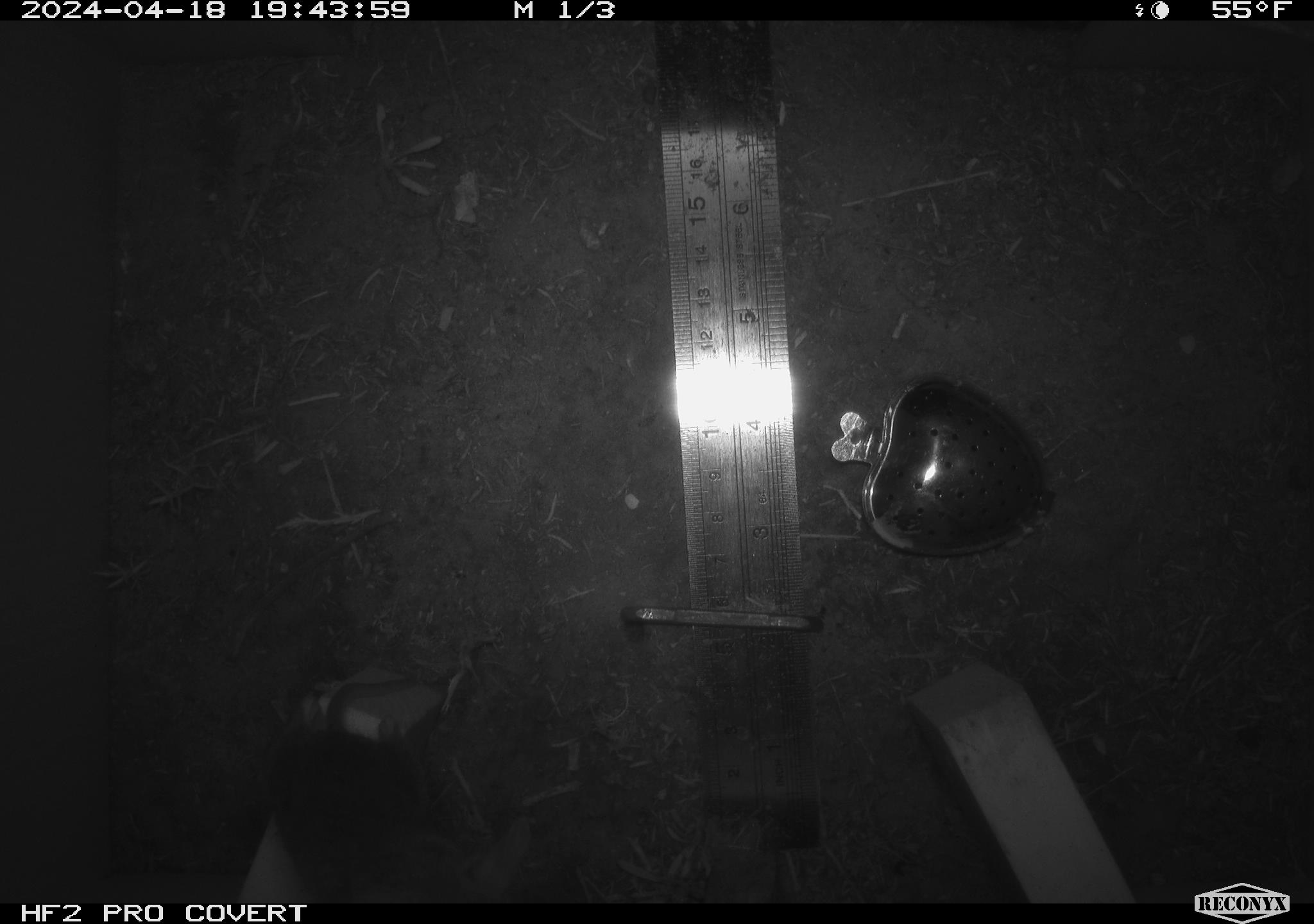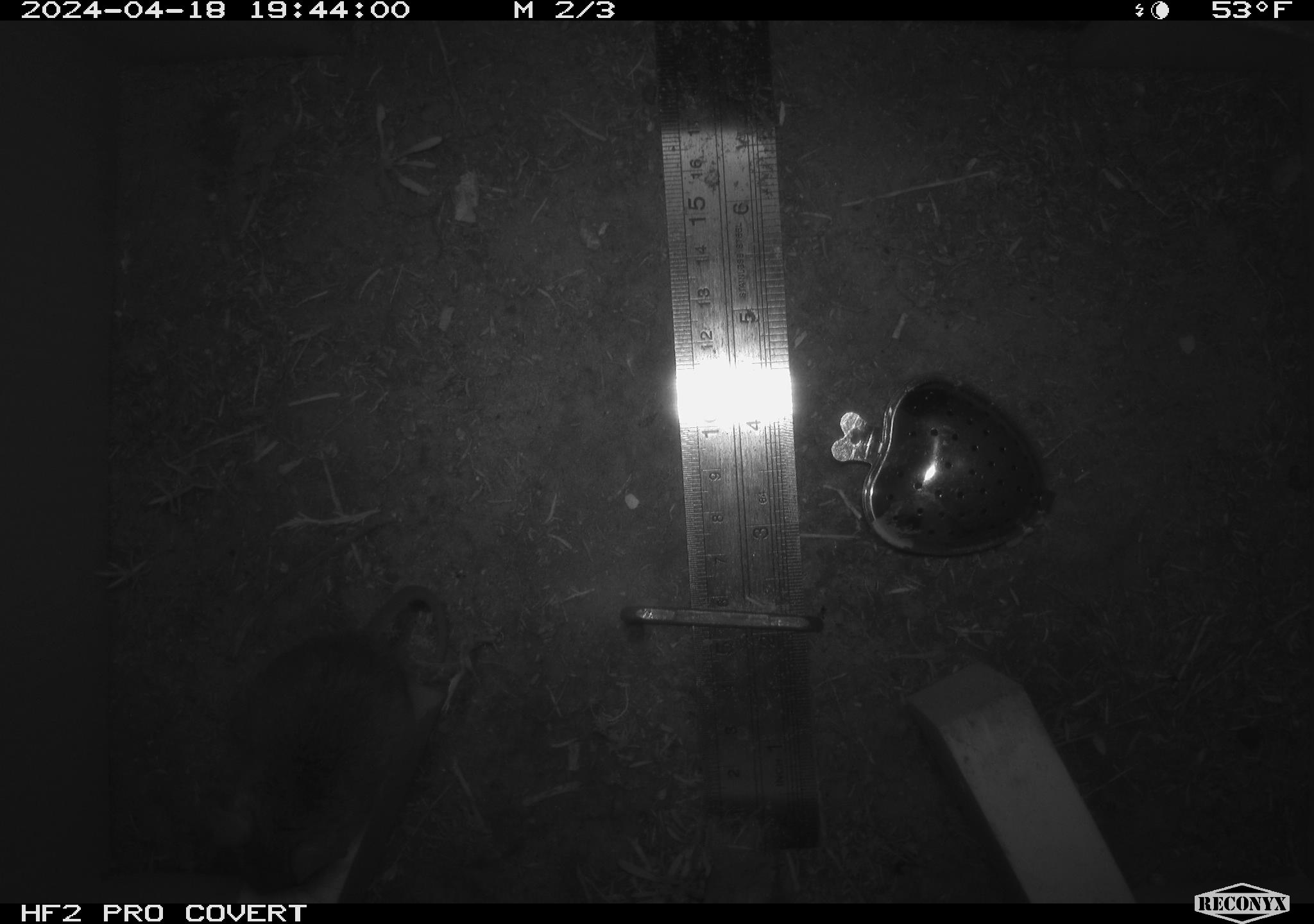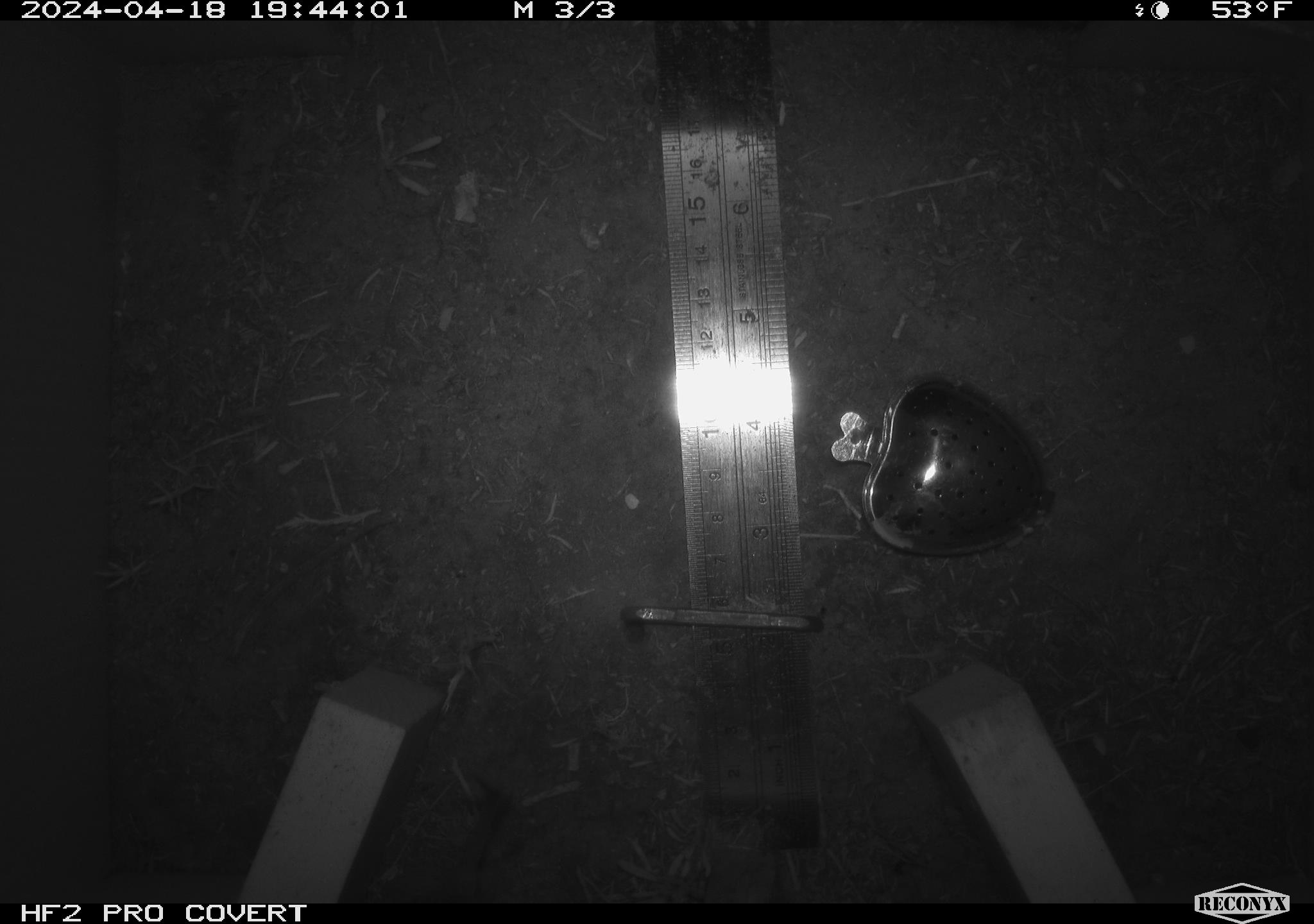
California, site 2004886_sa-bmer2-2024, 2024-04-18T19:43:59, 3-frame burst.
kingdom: Animalia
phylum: Chordata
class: Mammalia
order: Rodentia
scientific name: Rodentia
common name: mouse species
Mouse species (Rodentia).